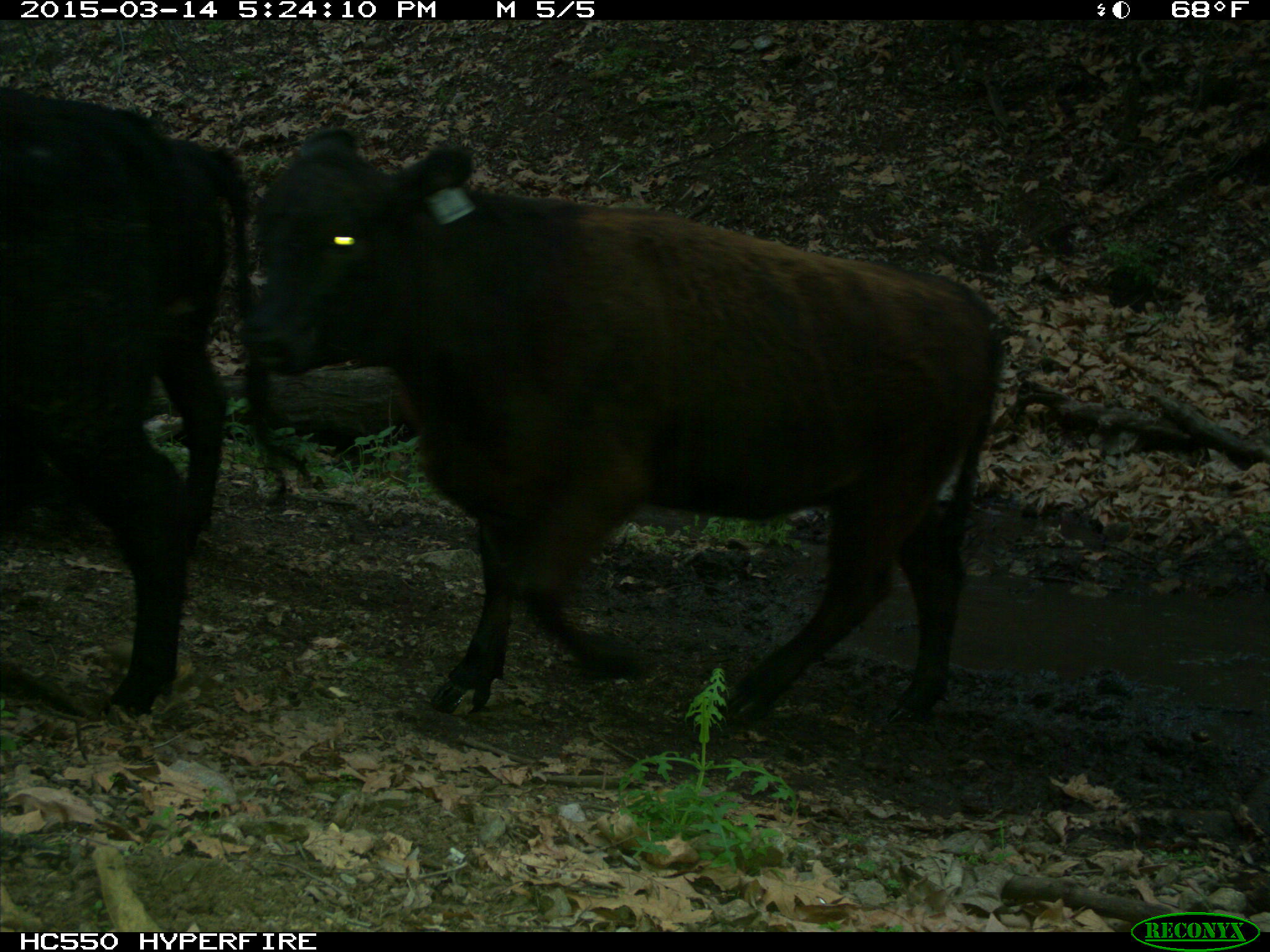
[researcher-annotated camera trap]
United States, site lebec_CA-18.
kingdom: Animalia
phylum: Chordata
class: Mammalia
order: Artiodactyla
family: Bovidae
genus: Bos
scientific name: Bos taurus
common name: domestic cow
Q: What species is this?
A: Bos taurus (domestic cow).